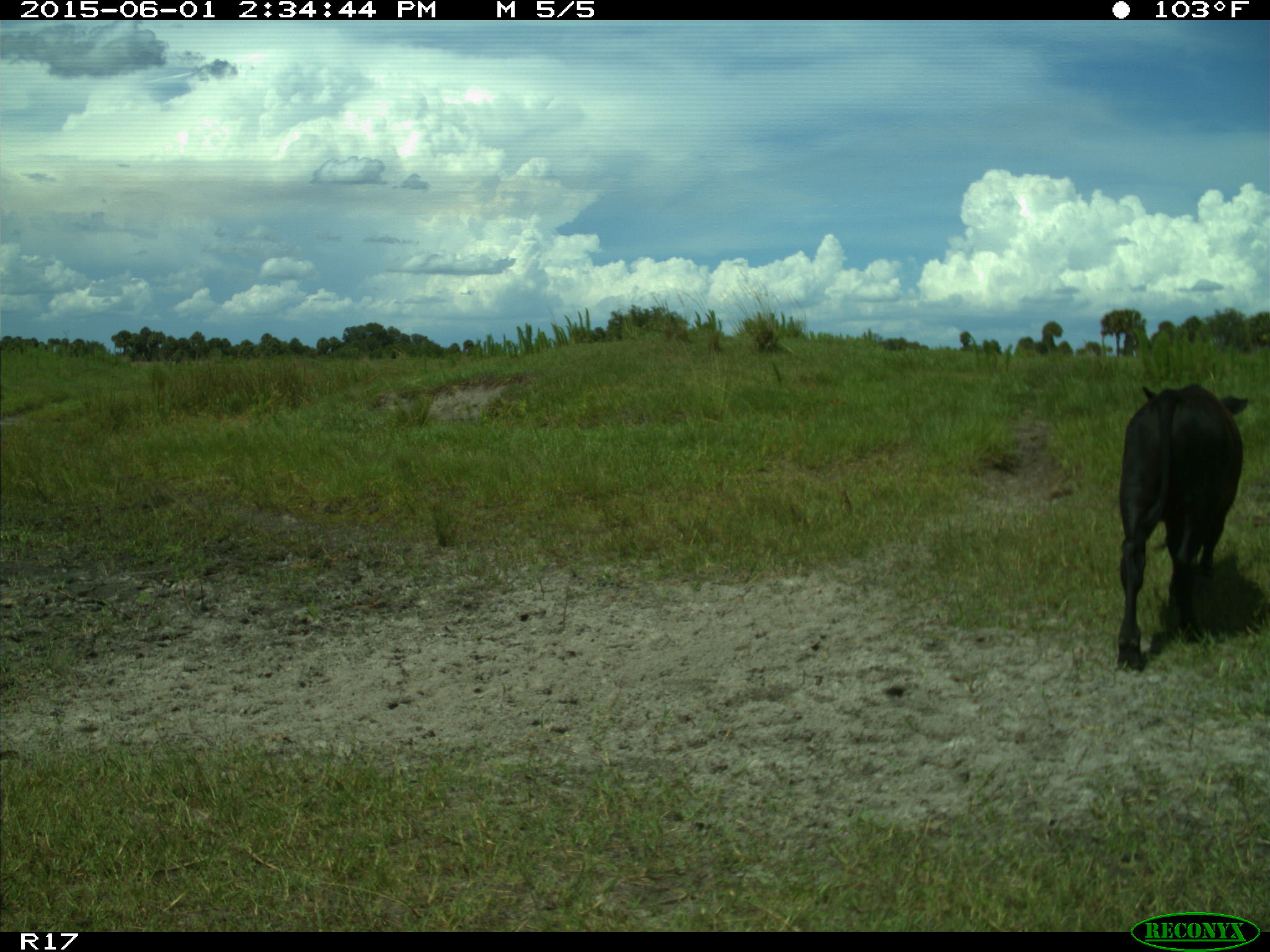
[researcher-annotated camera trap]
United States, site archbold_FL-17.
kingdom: Animalia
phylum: Chordata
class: Mammalia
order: Artiodactyla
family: Bovidae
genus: Bos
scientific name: Bos taurus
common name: domestic cow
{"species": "Bos taurus (domestic cow)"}